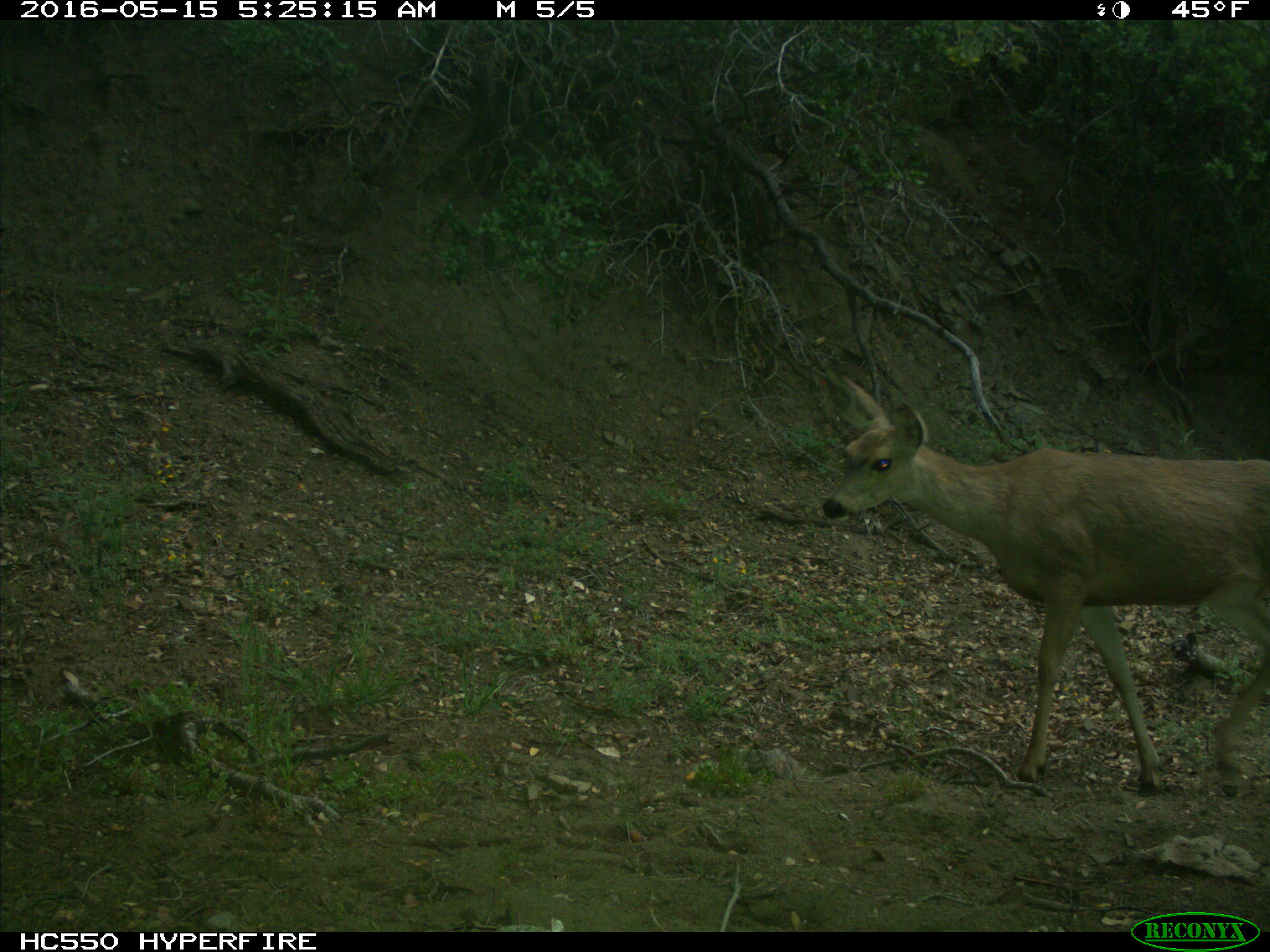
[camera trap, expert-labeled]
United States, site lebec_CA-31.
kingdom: Animalia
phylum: Chordata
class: Mammalia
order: Artiodactyla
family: Cervidae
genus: Odocoileus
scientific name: Odocoileus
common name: deer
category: unidentified deer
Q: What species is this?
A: Unidentified deer (deer) (Odocoileus).